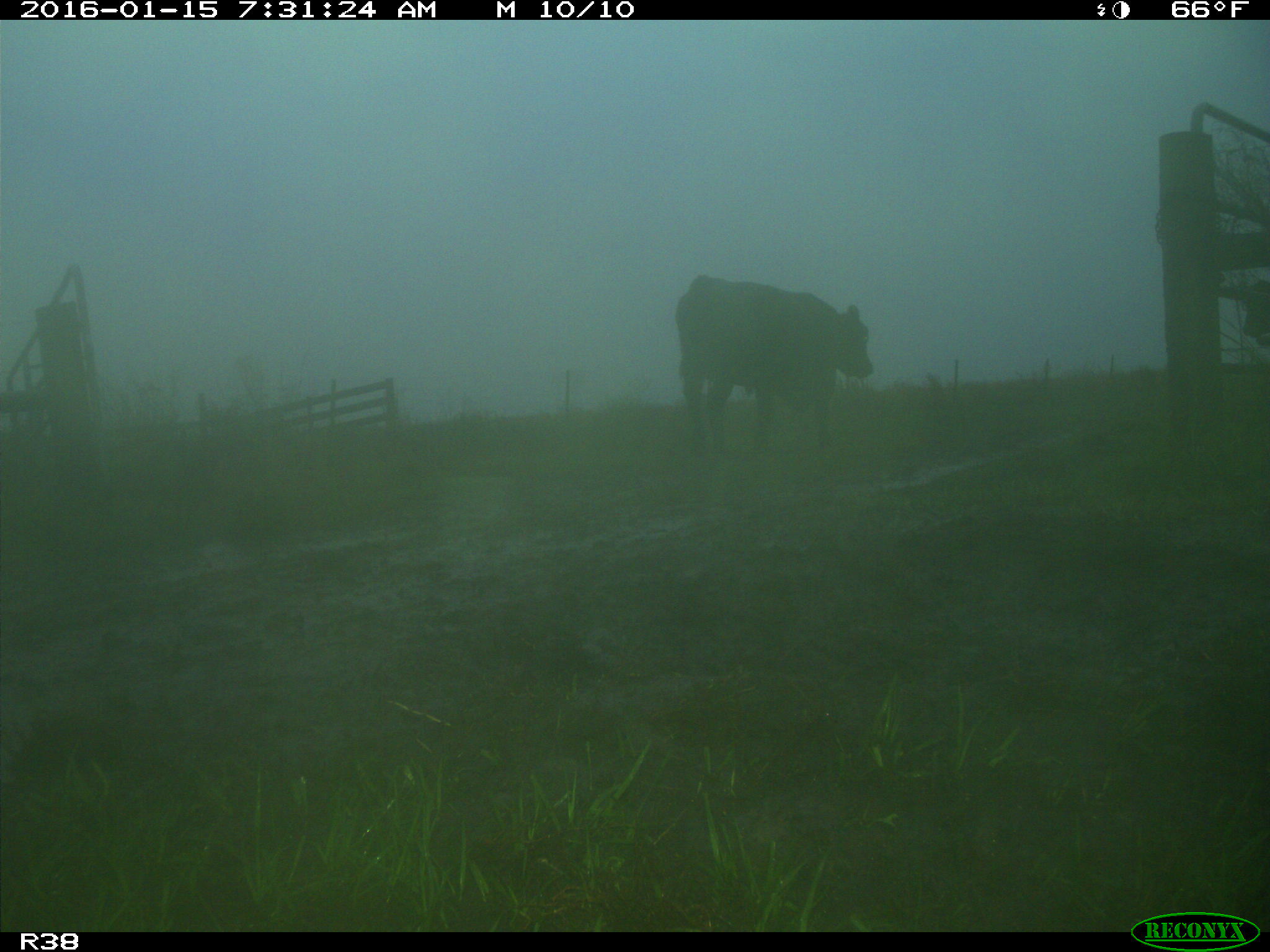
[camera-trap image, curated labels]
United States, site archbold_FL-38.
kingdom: Animalia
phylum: Chordata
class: Mammalia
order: Artiodactyla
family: Bovidae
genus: Bos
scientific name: Bos taurus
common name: domestic cow